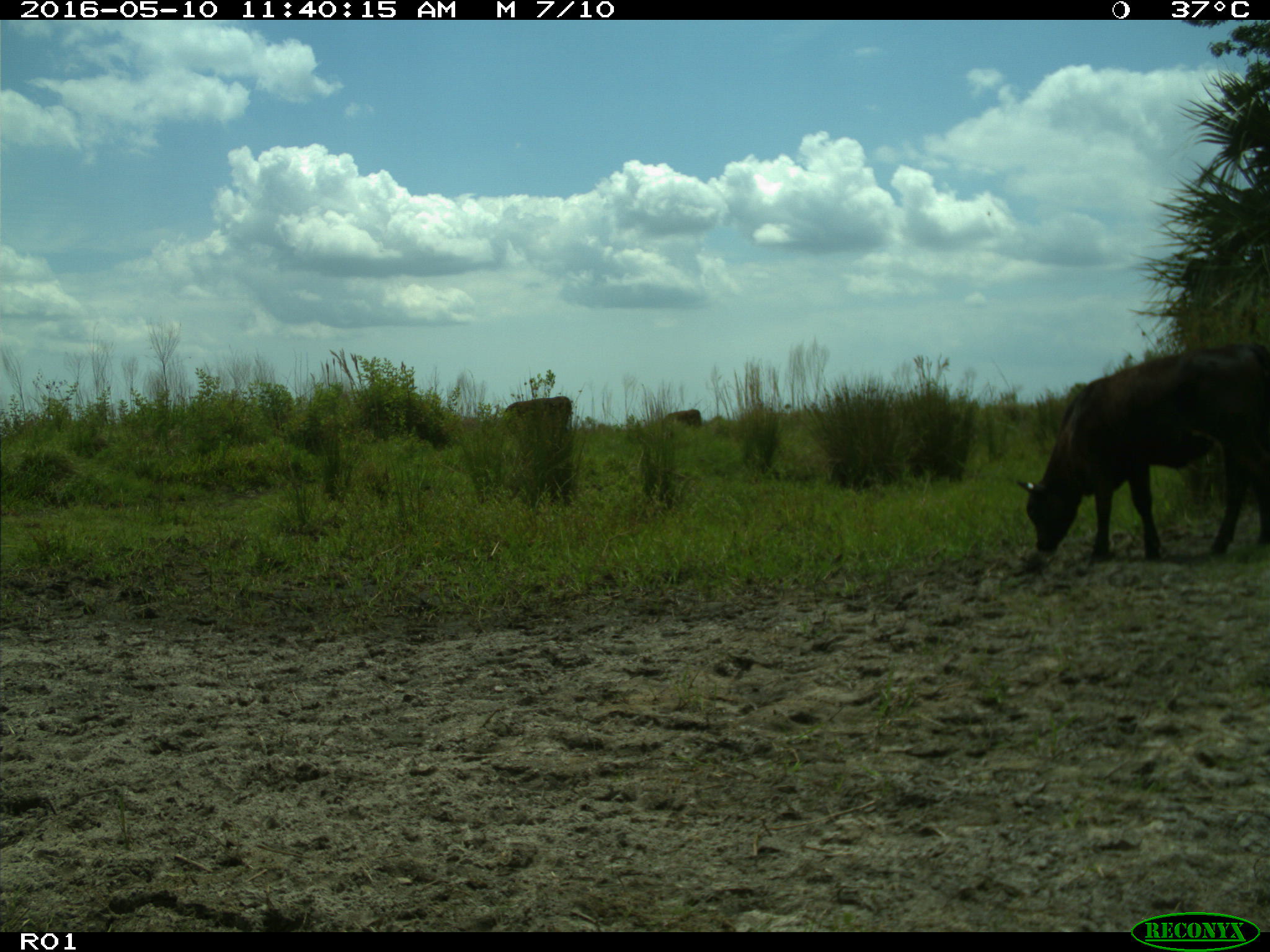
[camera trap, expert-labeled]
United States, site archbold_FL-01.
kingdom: Animalia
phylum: Chordata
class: Mammalia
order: Artiodactyla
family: Bovidae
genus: Bos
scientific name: Bos taurus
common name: domestic cow